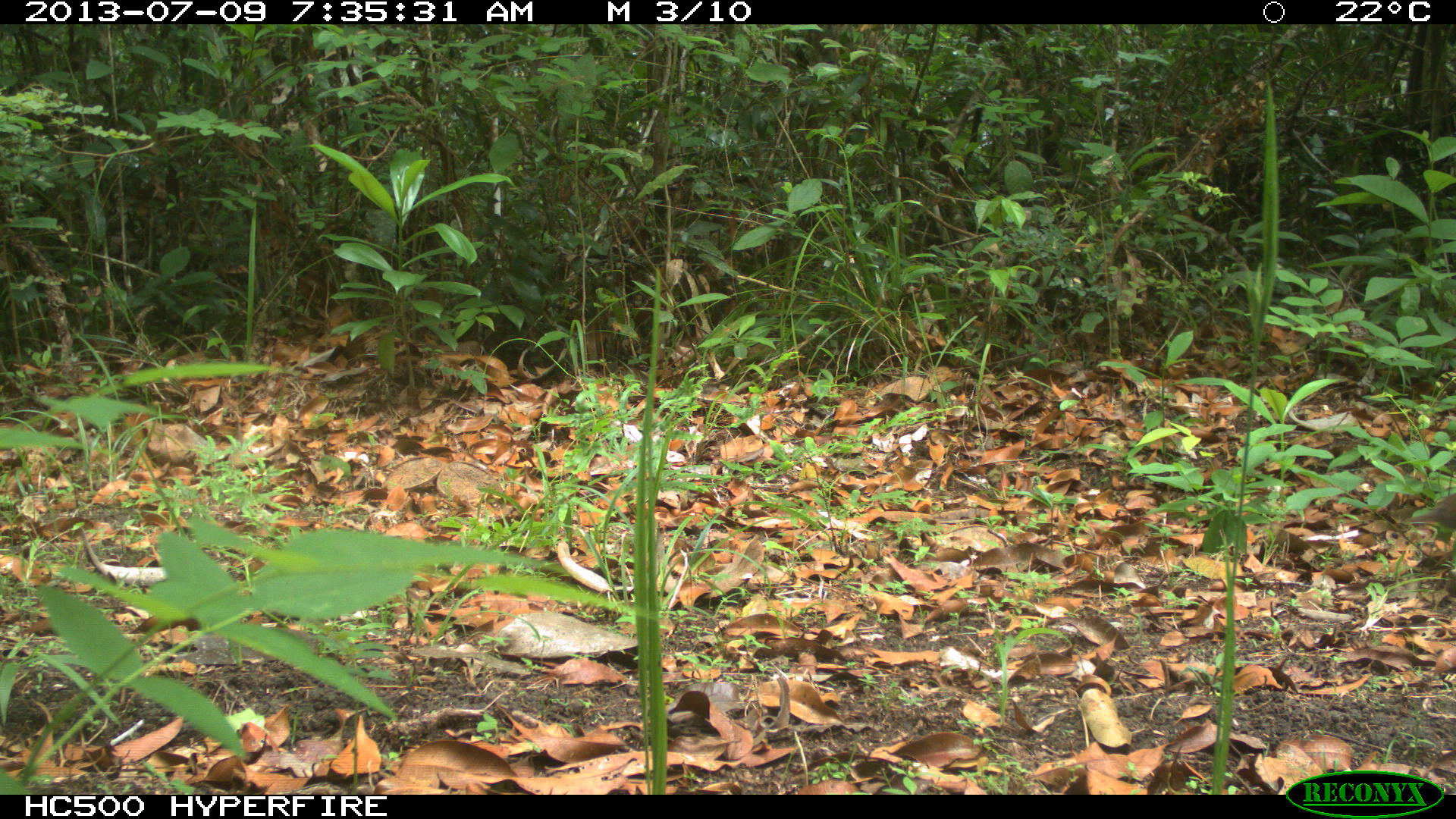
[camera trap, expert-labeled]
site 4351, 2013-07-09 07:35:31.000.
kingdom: Animalia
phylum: Chordata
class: Aves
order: Columbiformes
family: Columbidae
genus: Leptotila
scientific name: Leptotila plumbeiceps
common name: gray-headed dove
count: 1